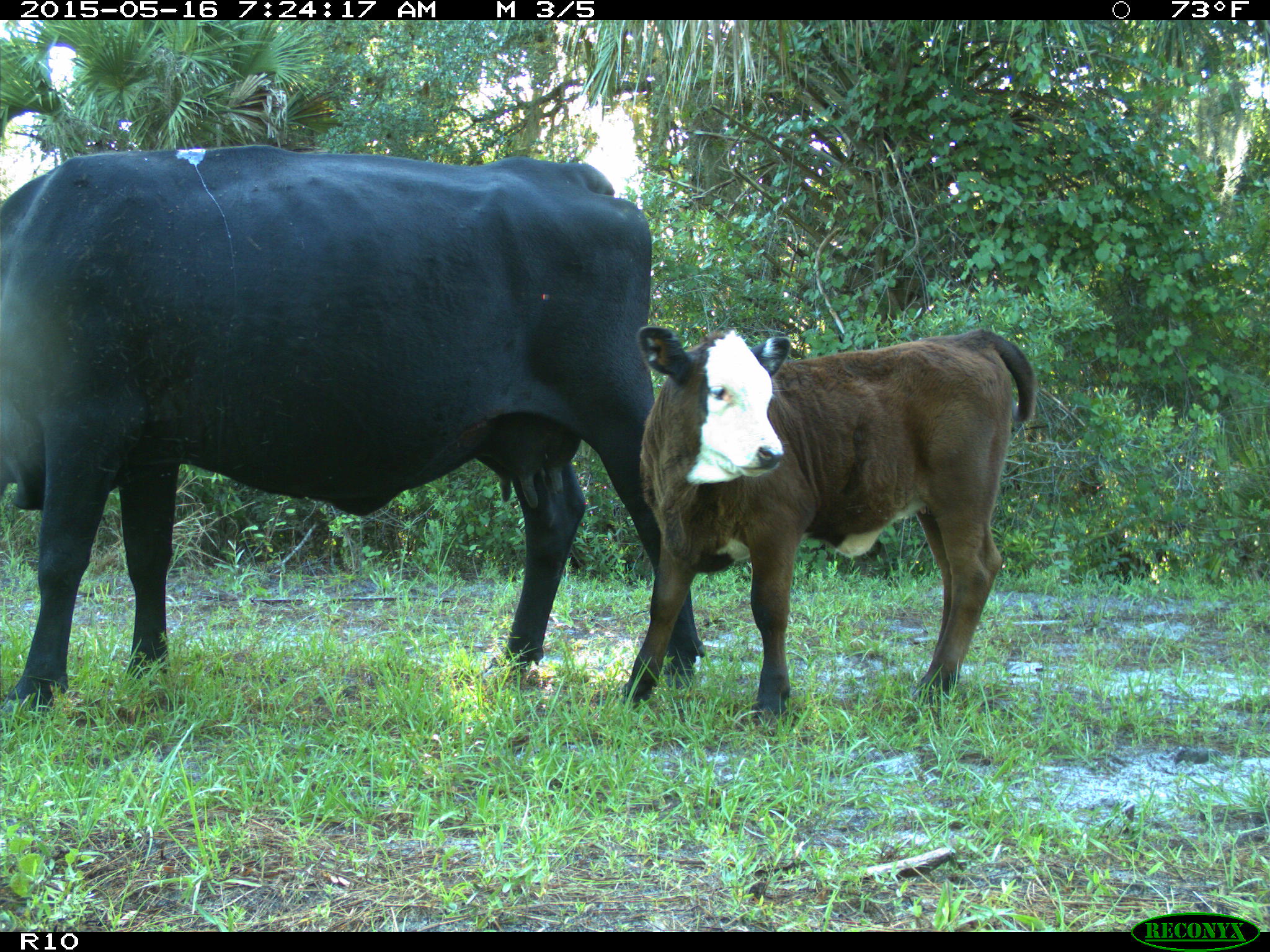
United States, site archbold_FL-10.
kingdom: Animalia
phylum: Chordata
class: Mammalia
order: Artiodactyla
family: Bovidae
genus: Bos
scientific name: Bos taurus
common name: domestic cow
Bos taurus (domestic cow).